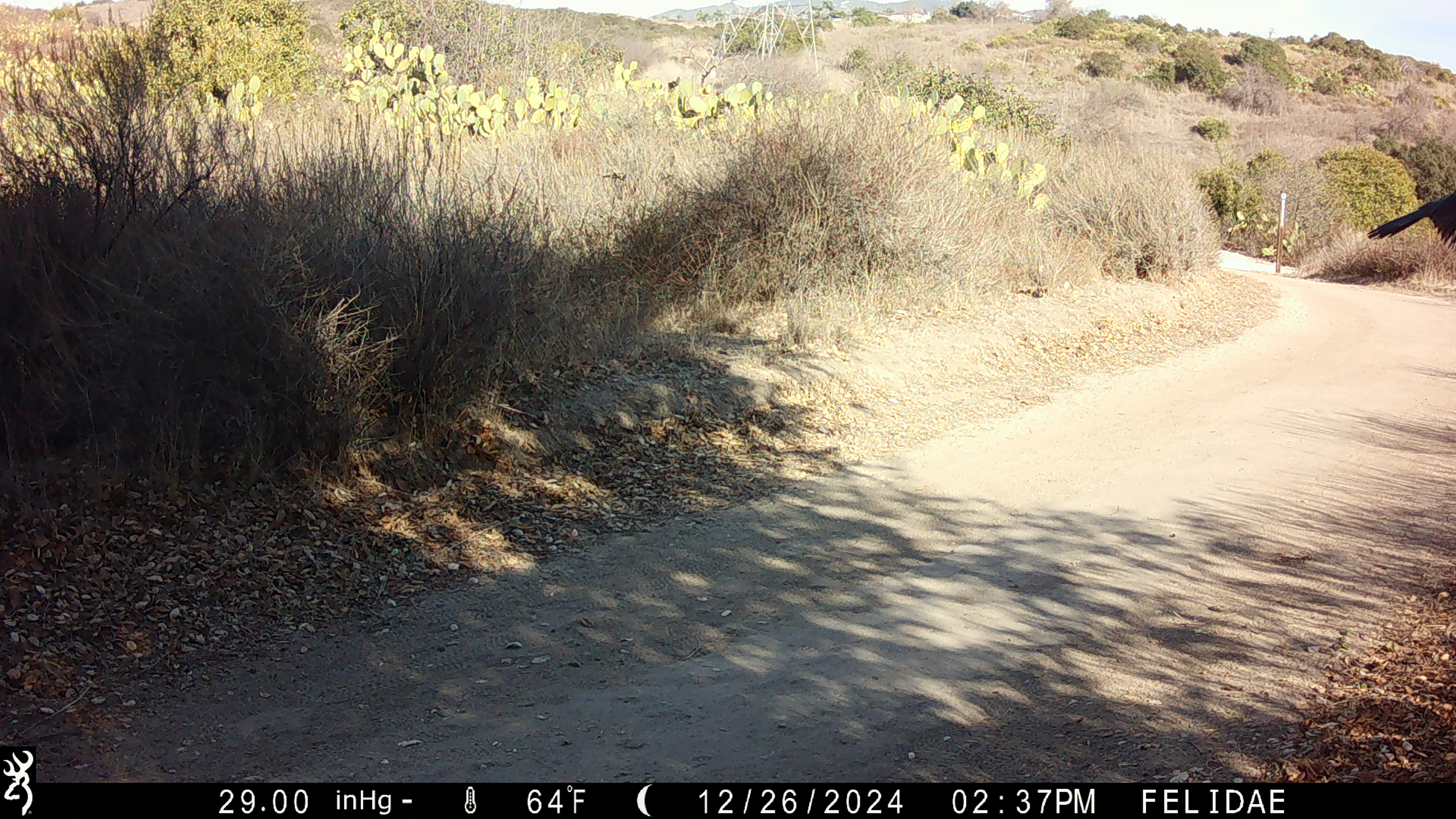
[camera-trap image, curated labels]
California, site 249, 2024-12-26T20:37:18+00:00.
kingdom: Animalia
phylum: Chordata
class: Aves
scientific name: Aves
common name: bird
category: unknown bird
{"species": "unknown bird (bird) (Aves)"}